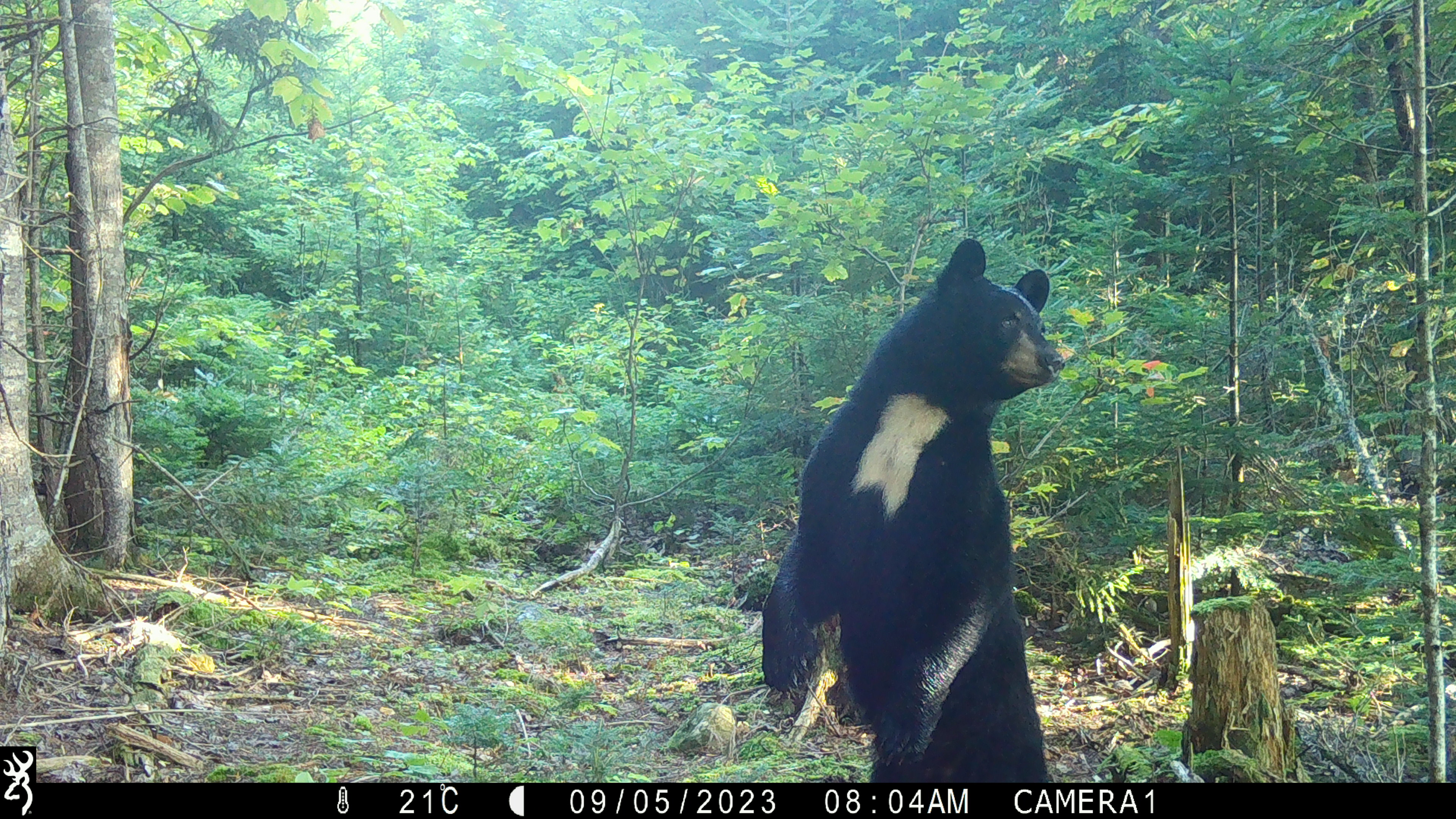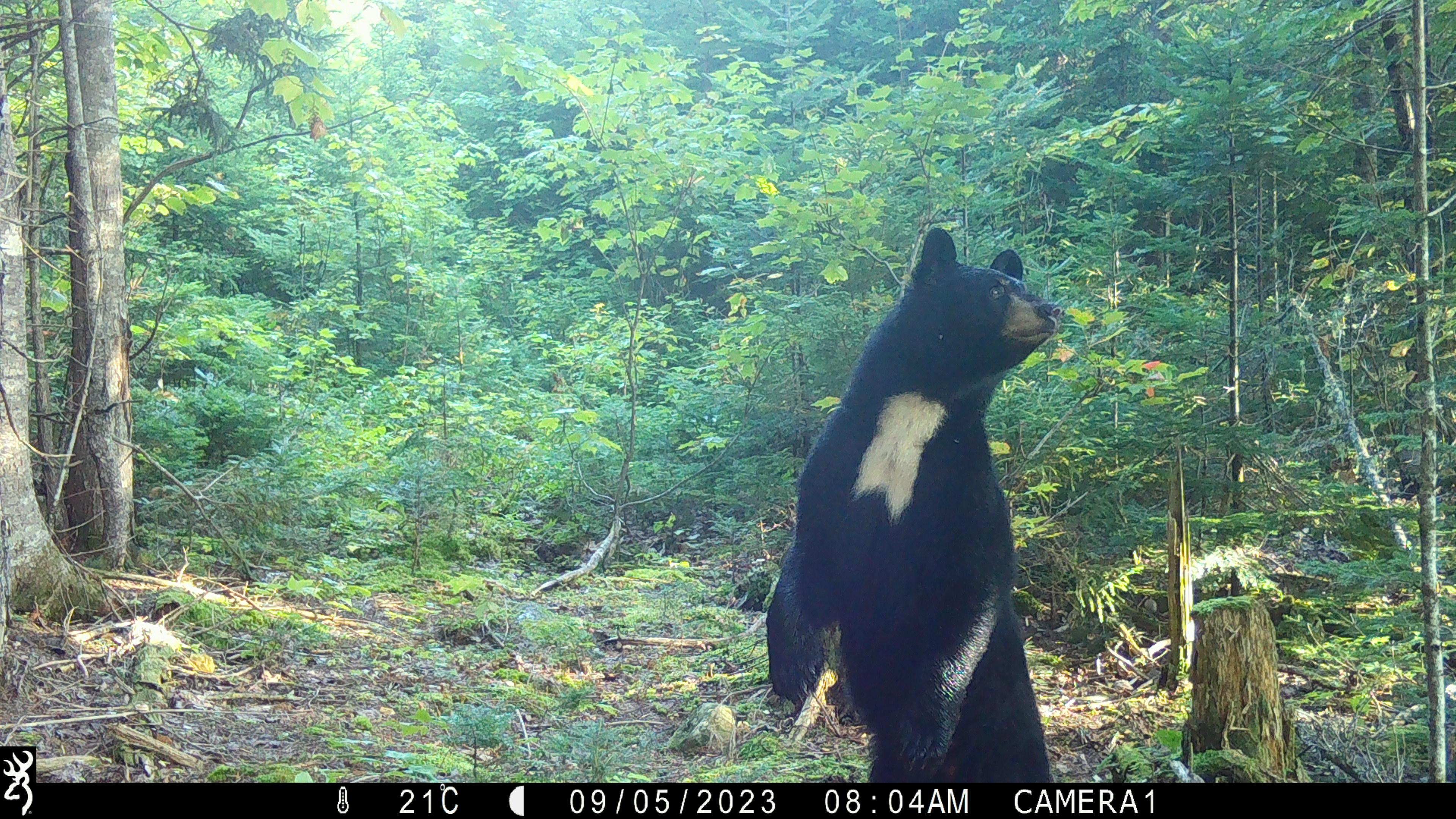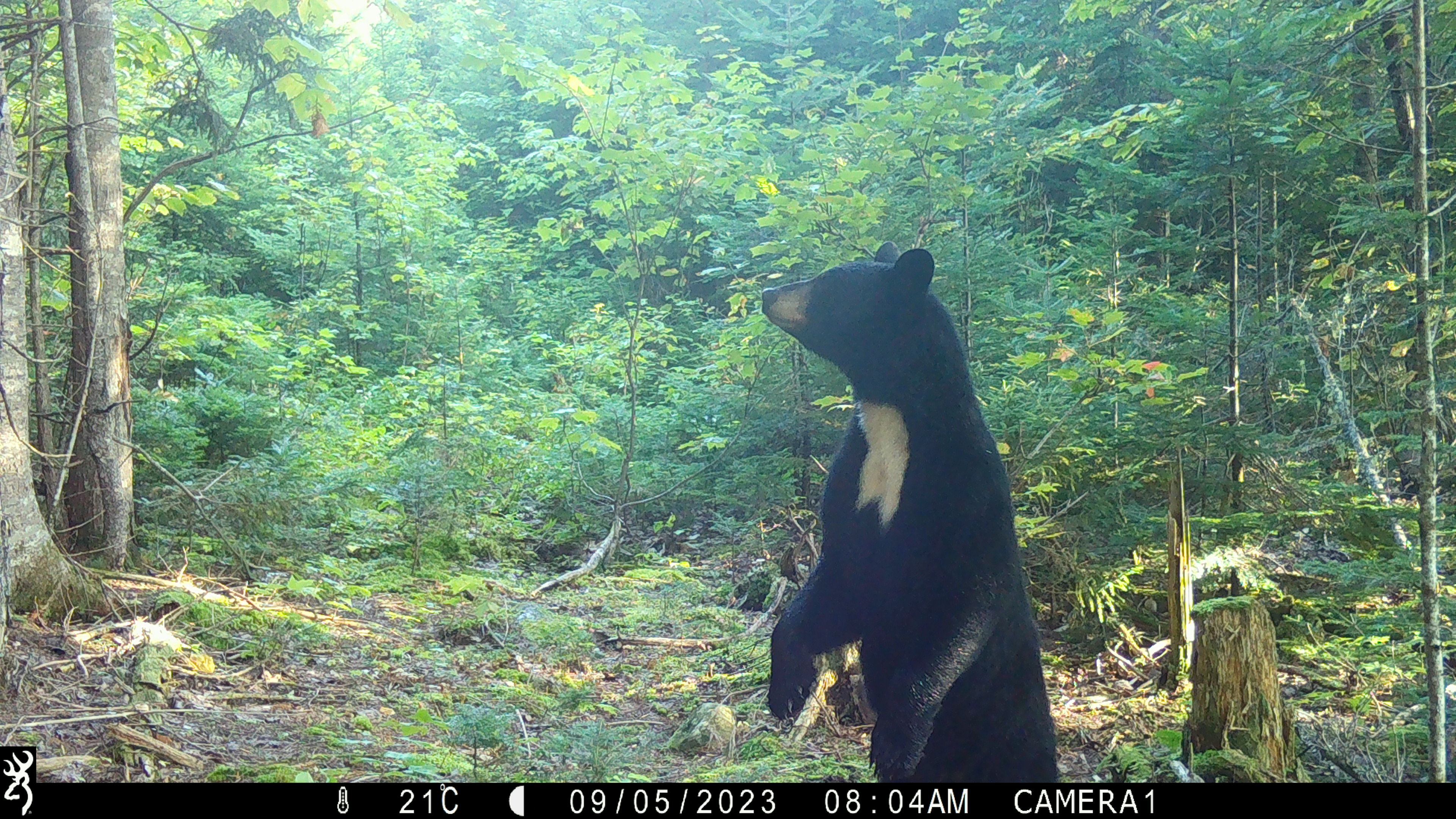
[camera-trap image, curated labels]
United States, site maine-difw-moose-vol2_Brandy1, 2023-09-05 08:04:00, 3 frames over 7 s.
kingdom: Animalia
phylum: Chordata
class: Mammalia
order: Carnivora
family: Ursidae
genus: Ursus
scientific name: Ursus americanus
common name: black bear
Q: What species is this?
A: Black bear (Ursus americanus).